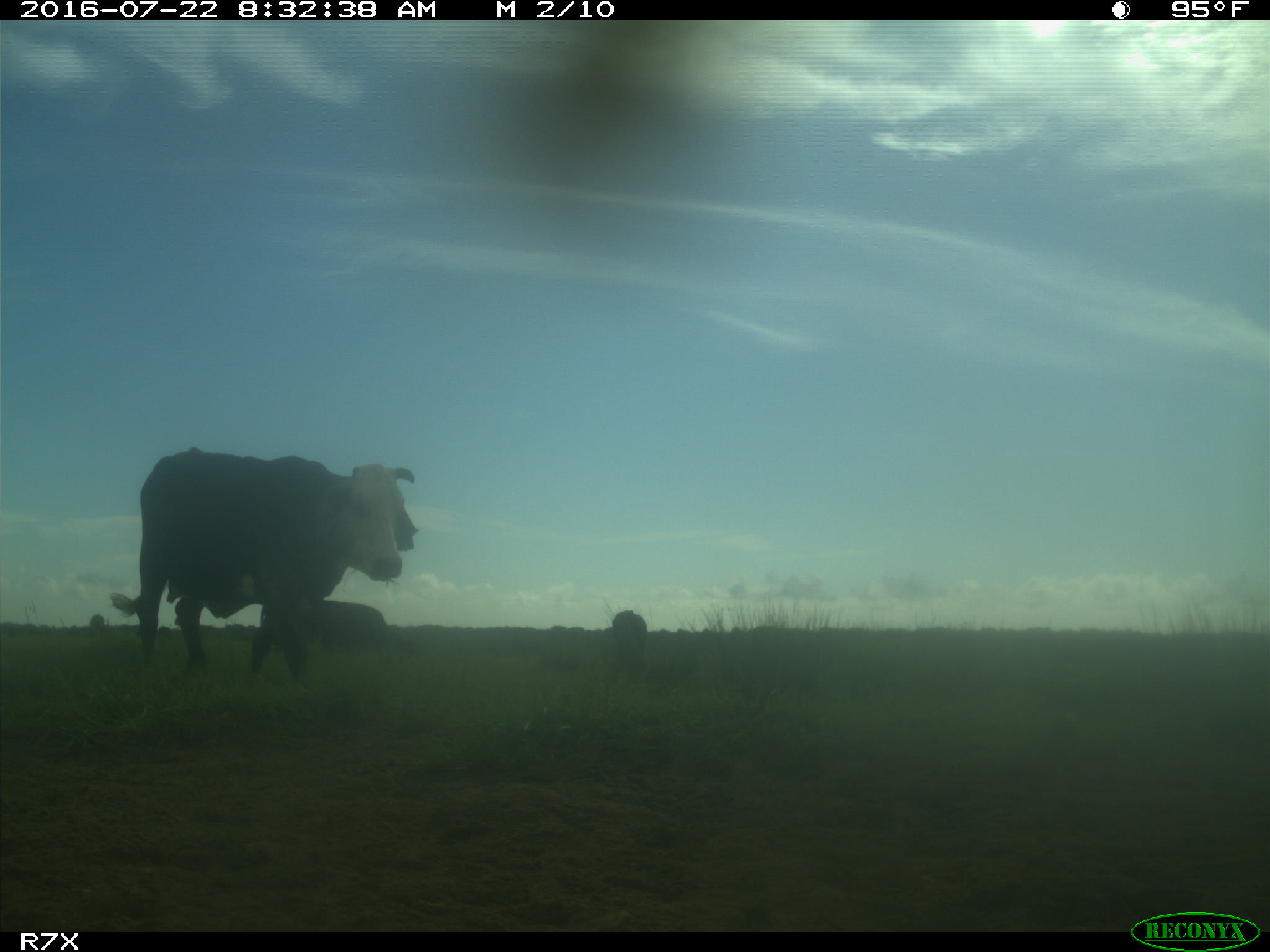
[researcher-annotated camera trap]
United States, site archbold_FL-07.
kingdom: Animalia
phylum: Chordata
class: Mammalia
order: Artiodactyla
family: Bovidae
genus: Bos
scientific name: Bos taurus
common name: domestic cow